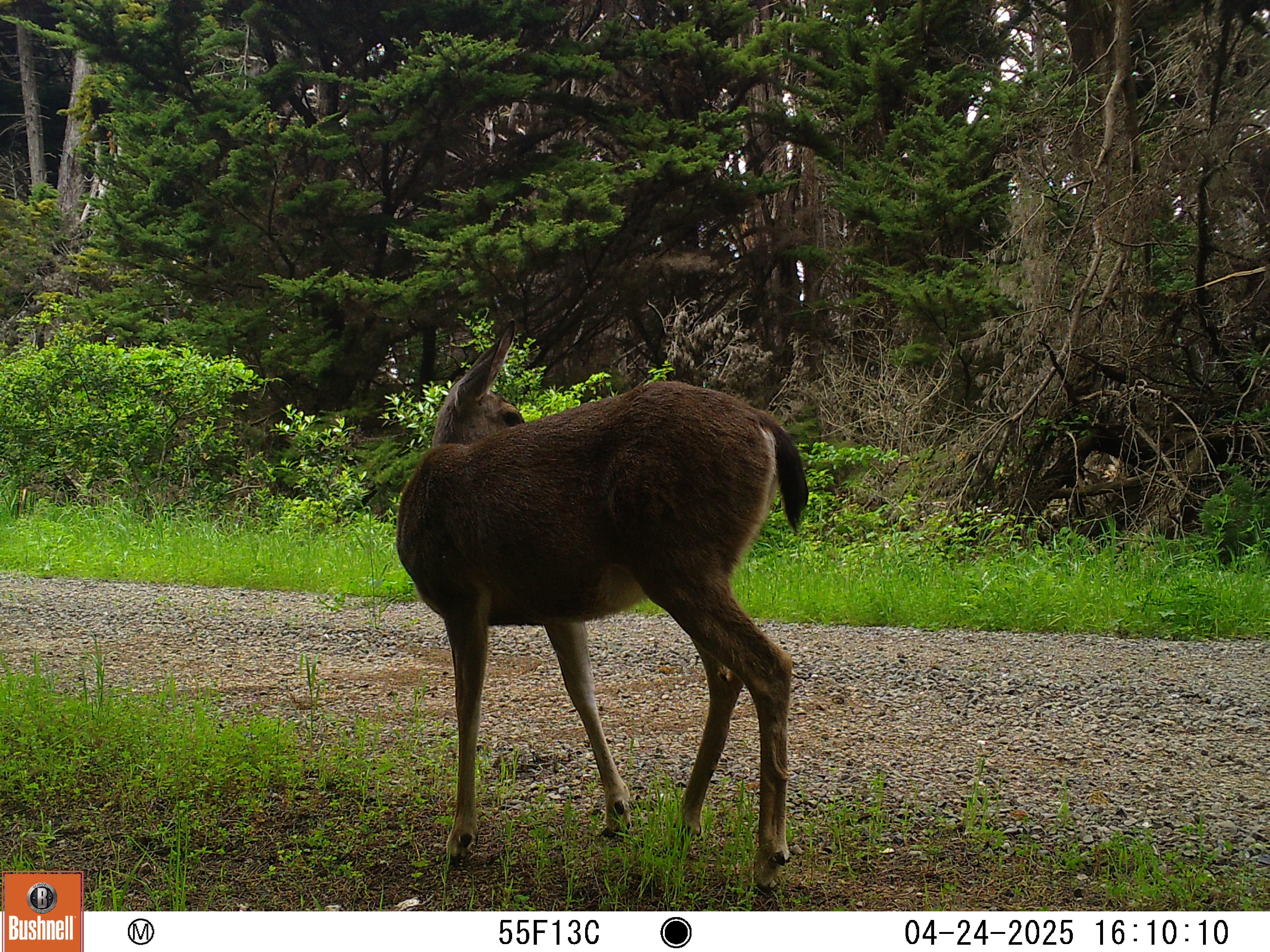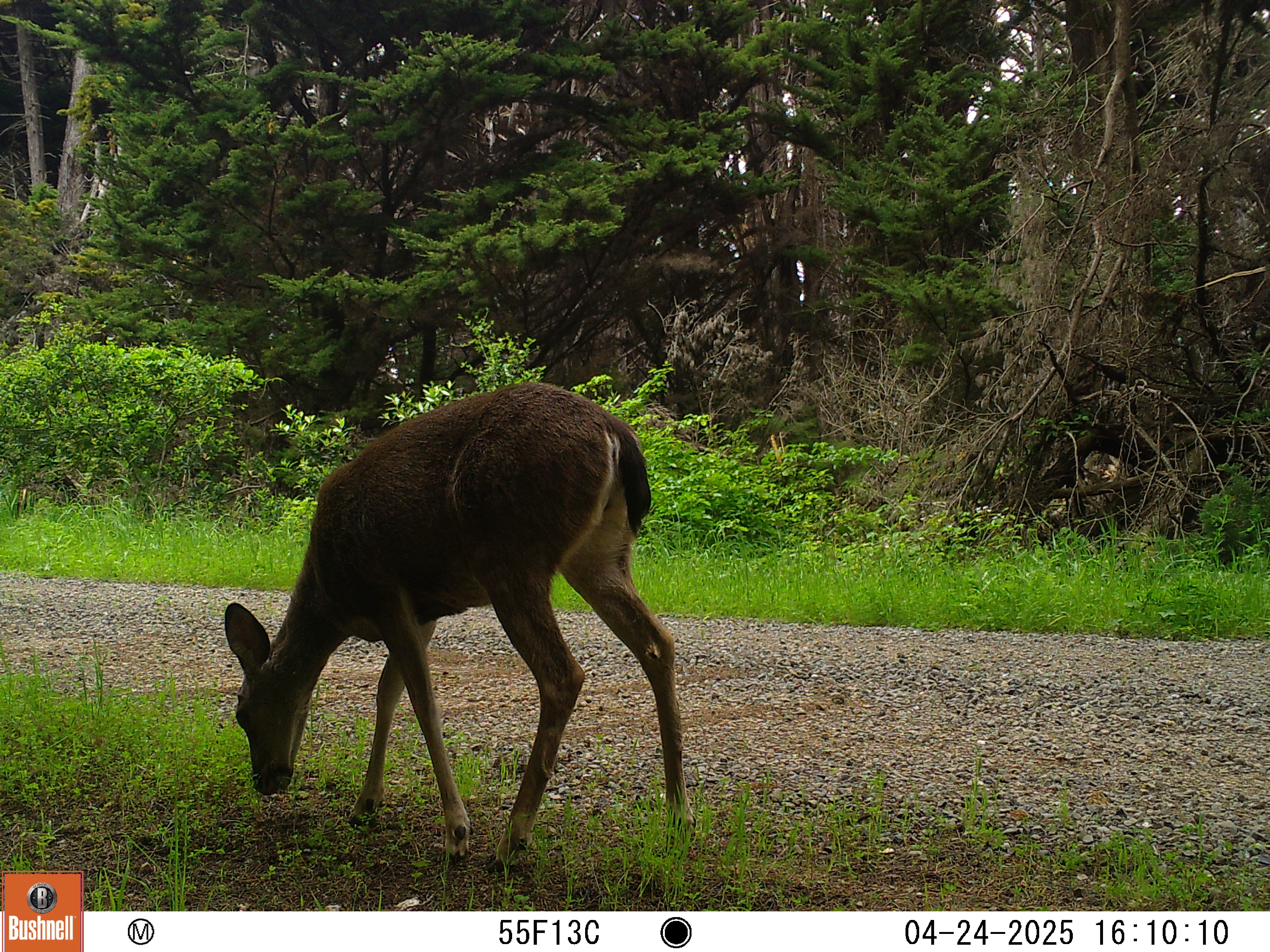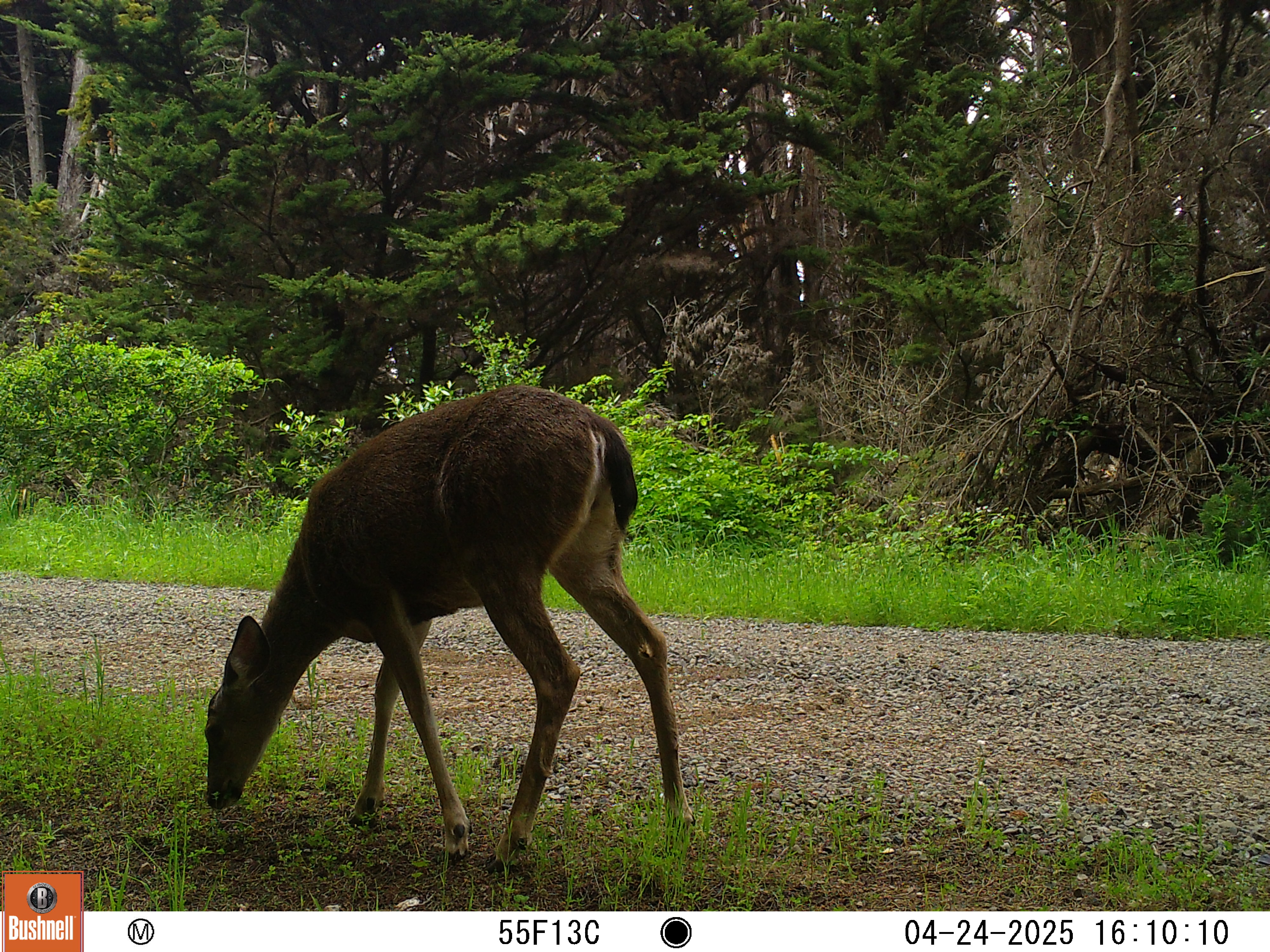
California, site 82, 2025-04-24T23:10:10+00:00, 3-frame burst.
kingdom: Animalia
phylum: Chordata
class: Mammalia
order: Artiodactyla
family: Cervidae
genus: Odocoileus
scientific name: Odocoileus hemionus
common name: mule deer